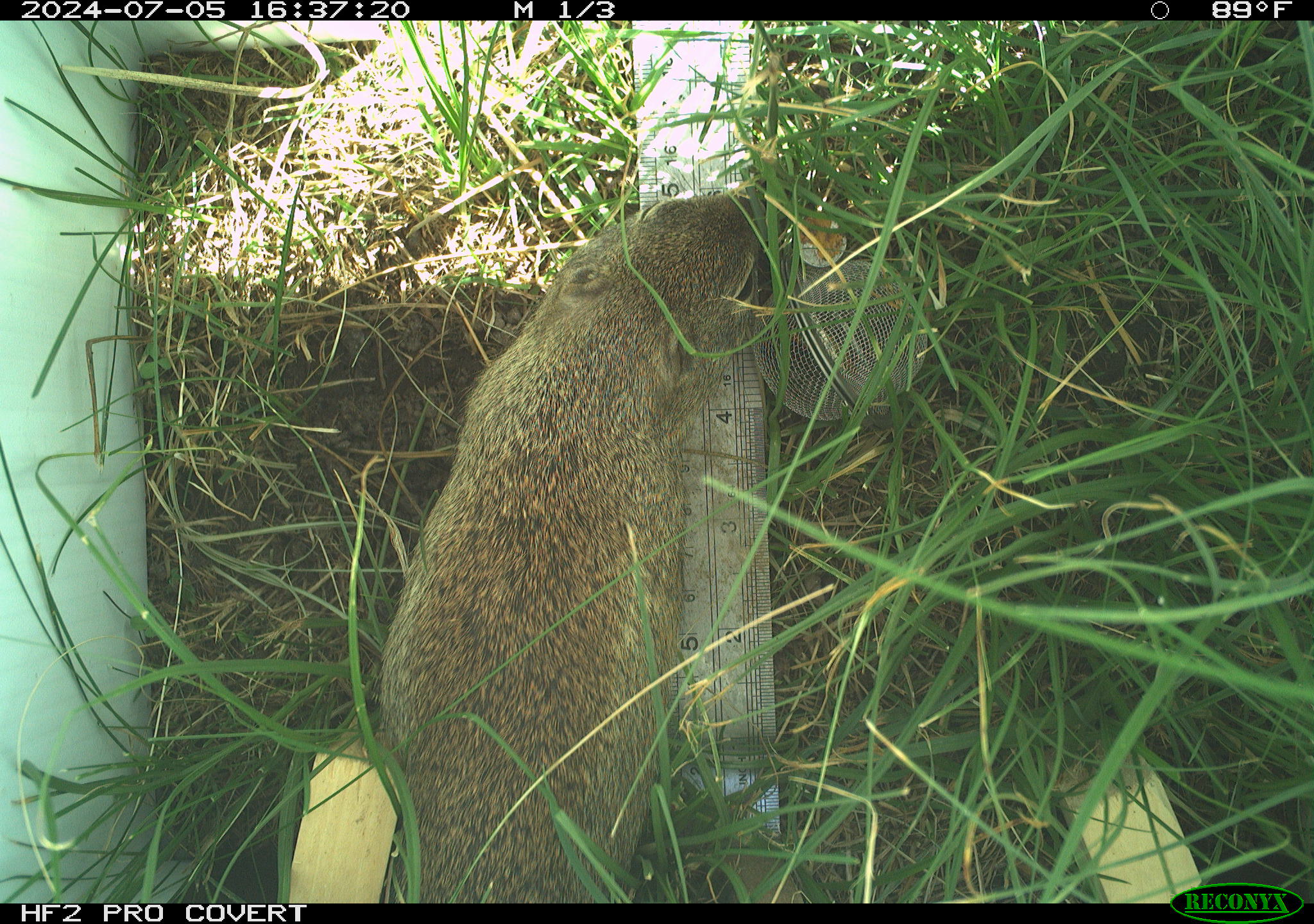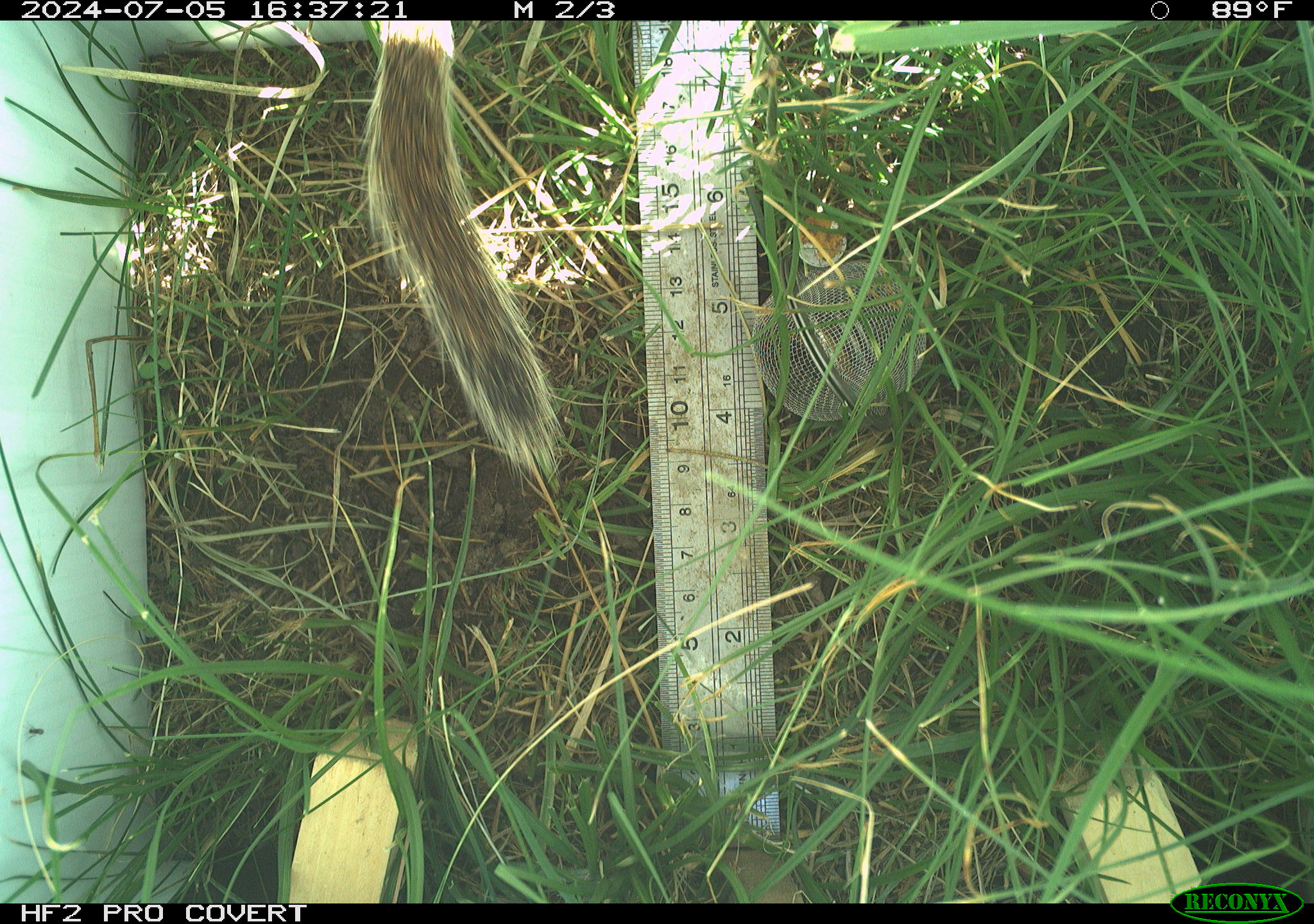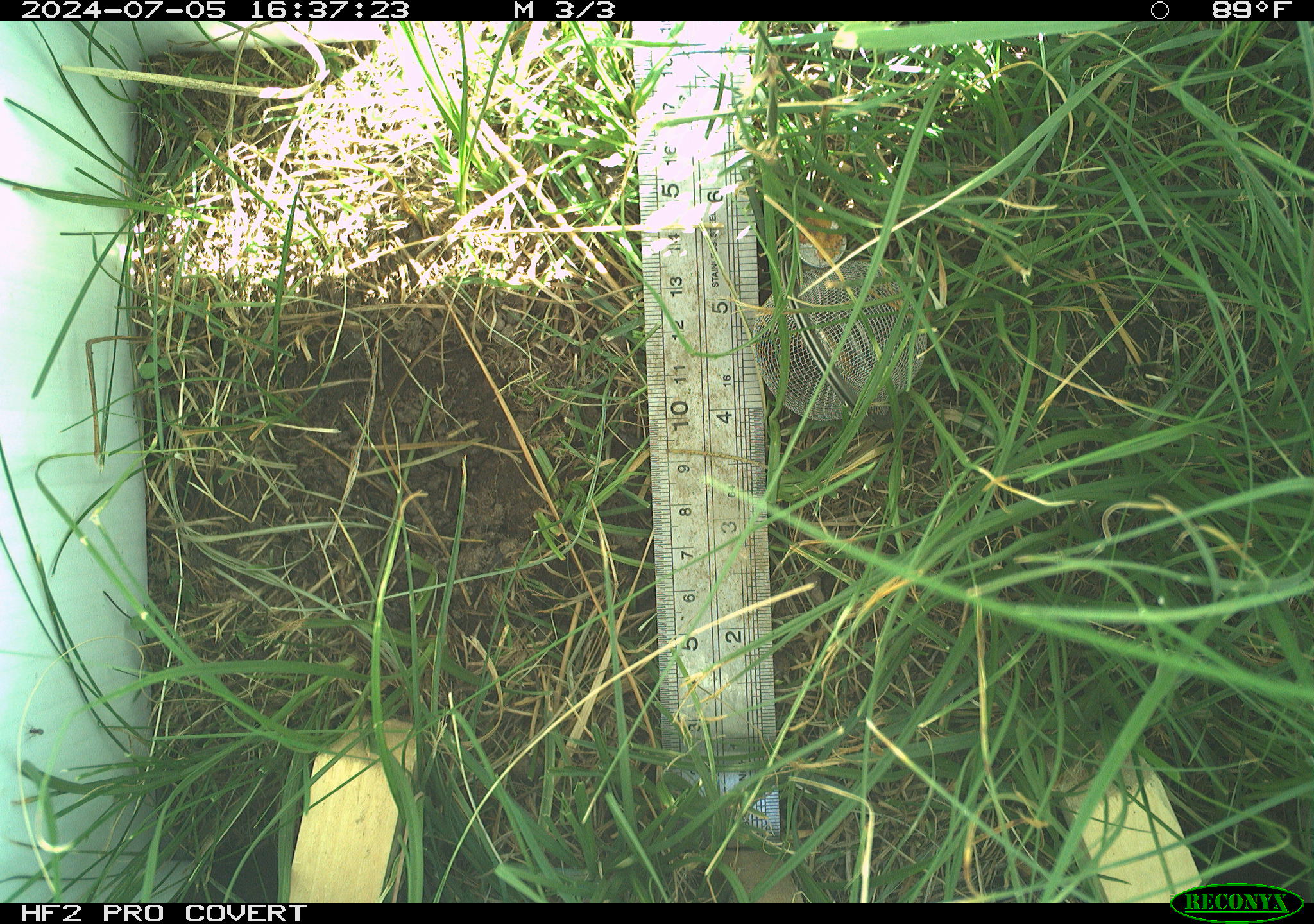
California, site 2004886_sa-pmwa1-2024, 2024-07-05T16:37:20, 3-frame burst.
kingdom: Animalia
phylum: Chordata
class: Mammalia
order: Rodentia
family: Sciuridae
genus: Urocitellus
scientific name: Urocitellus beldingi beldingi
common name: belding's ground squirrel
Belding's ground squirrel (Urocitellus beldingi beldingi).